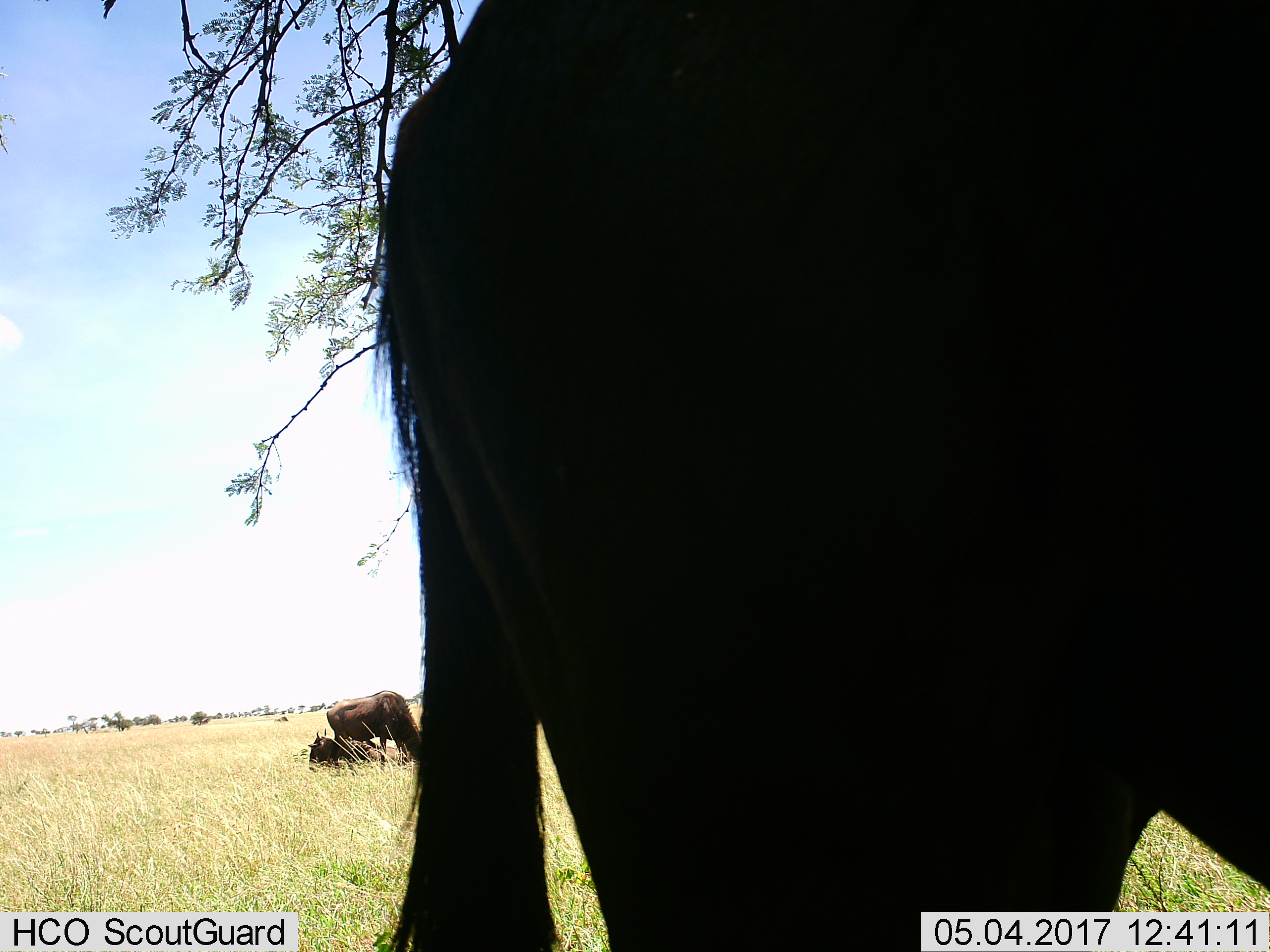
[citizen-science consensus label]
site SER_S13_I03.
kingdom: Animalia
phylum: Chordata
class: Mammalia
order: Artiodactyla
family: Bovidae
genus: Connochaetes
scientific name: Connochaetes taurinus taurinus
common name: blue wildebeest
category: wildebeestblue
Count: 3.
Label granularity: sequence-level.